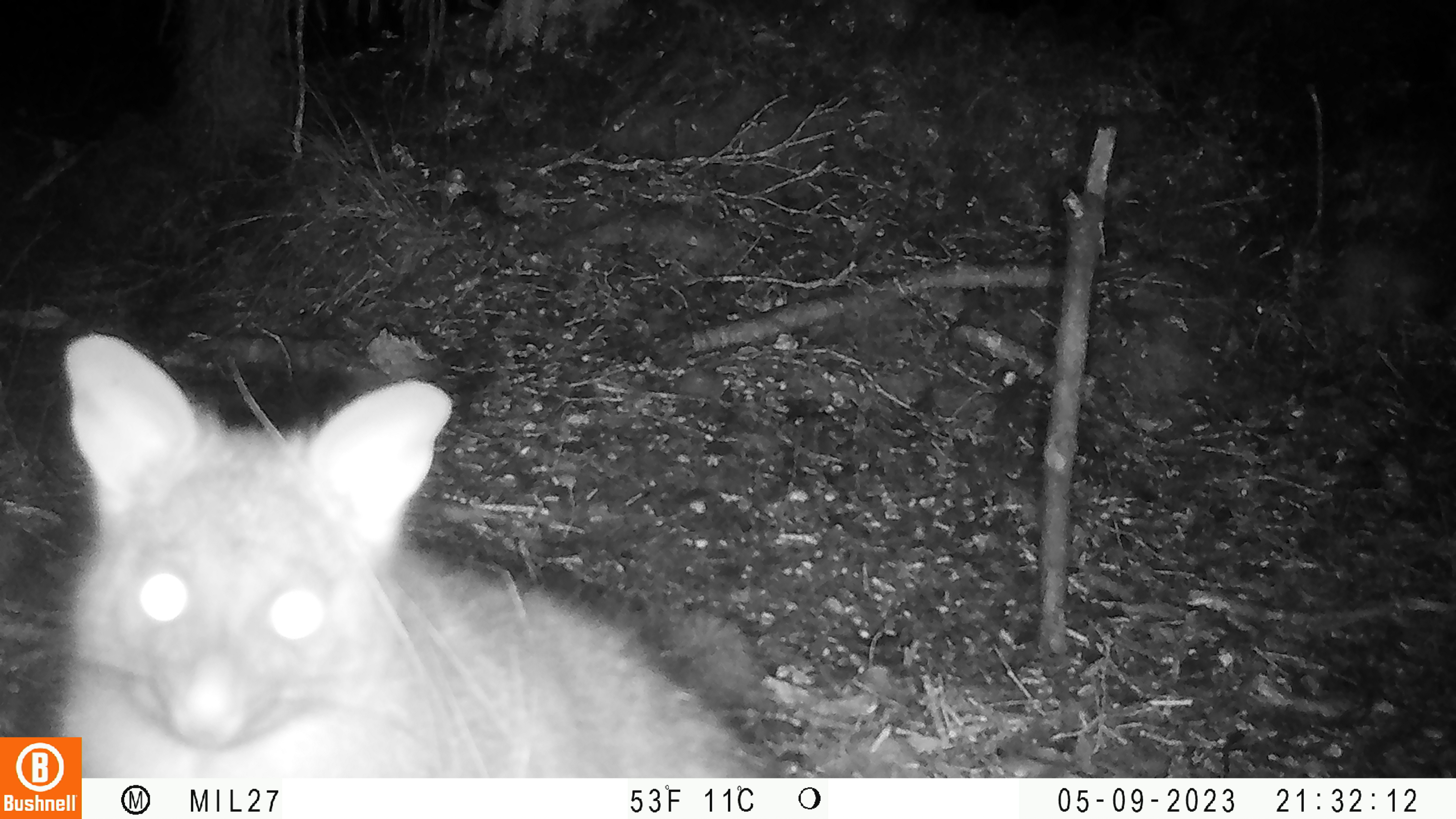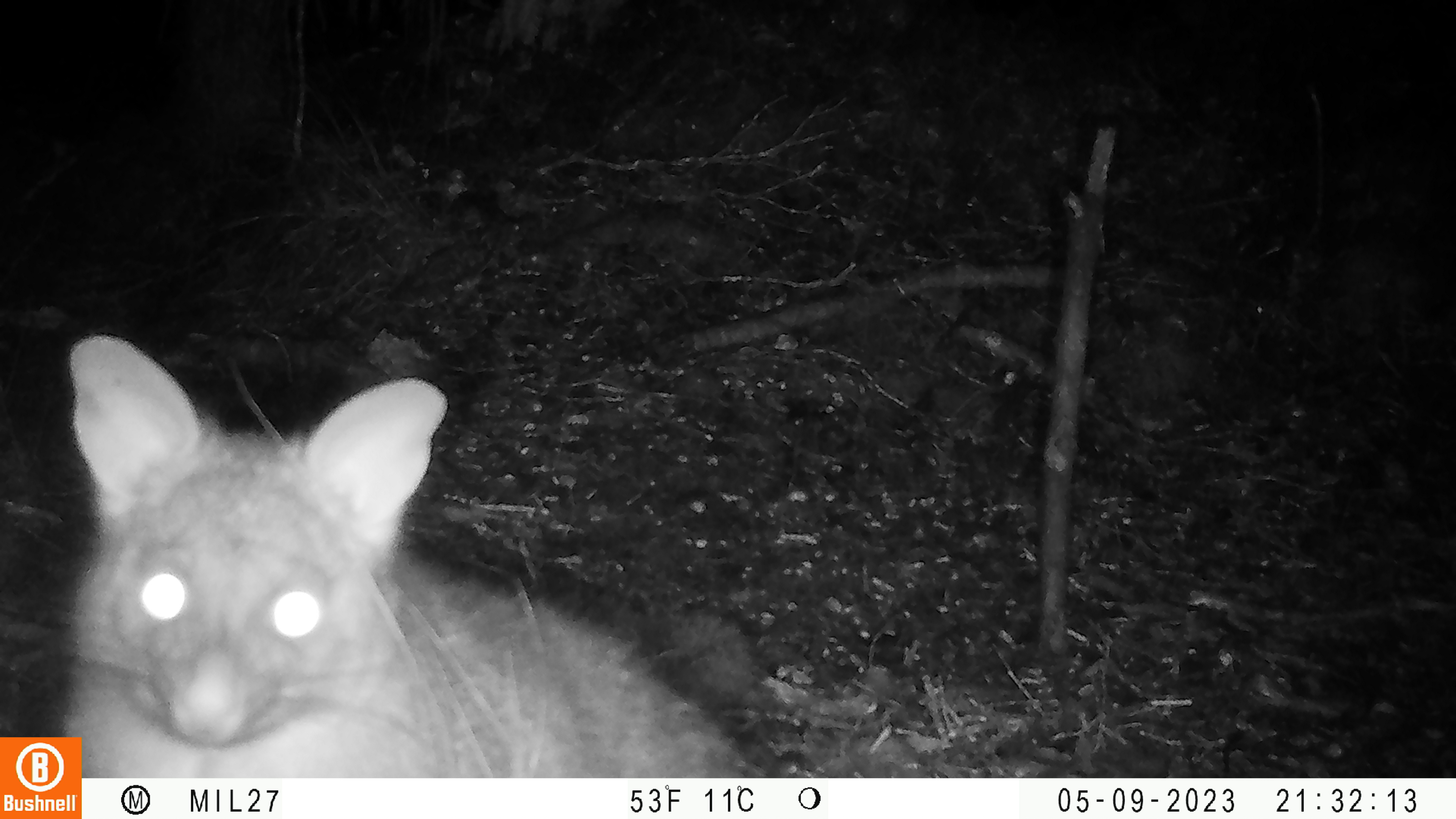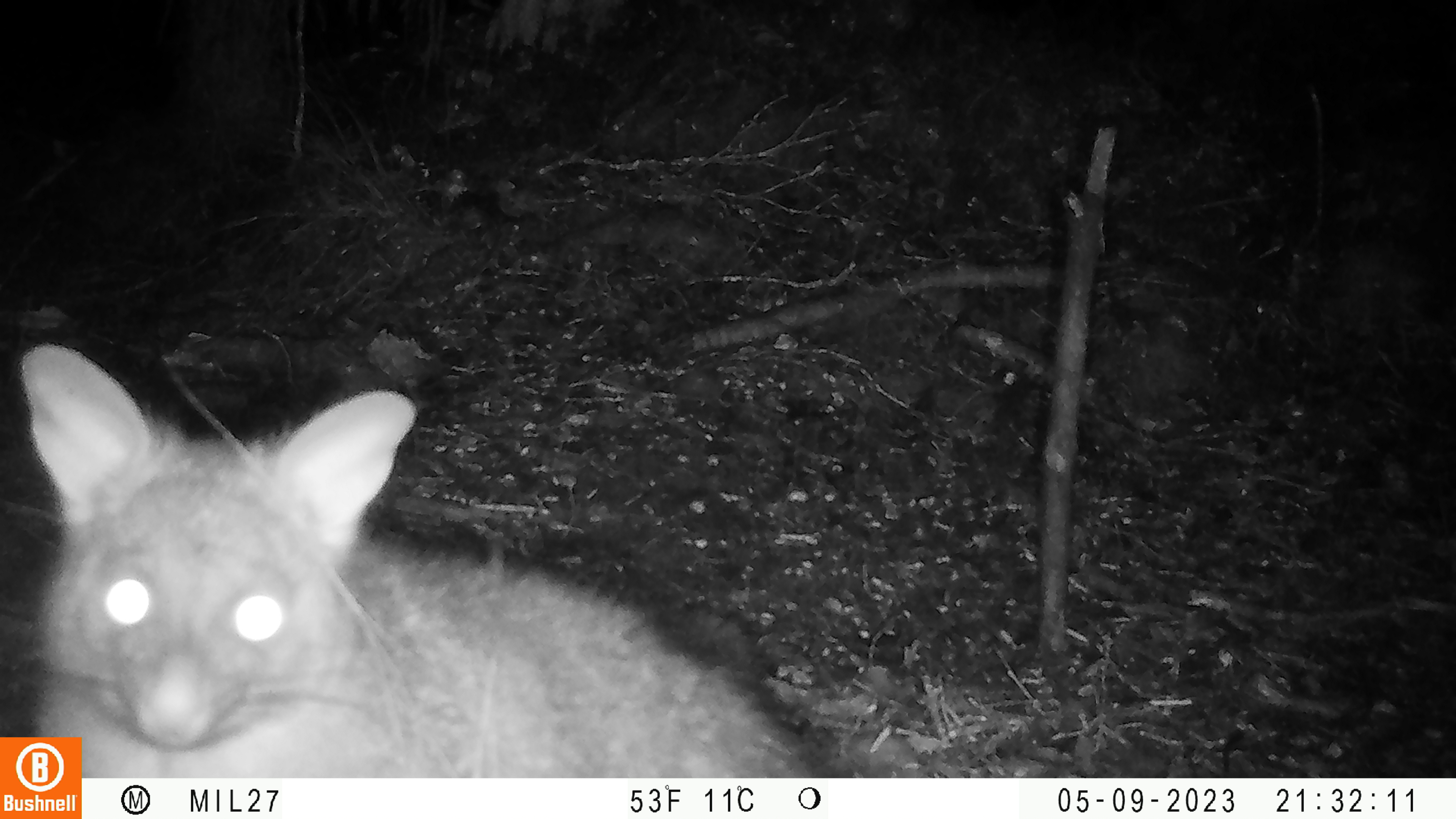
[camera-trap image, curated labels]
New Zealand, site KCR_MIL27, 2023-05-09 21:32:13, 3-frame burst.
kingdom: Animalia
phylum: Chordata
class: Mammalia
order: Diprotodontia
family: Phalangeridae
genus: Trichosurus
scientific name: Trichosurus vulpecula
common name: common brushtail possum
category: possum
Possum (common brushtail possum) (Trichosurus vulpecula).